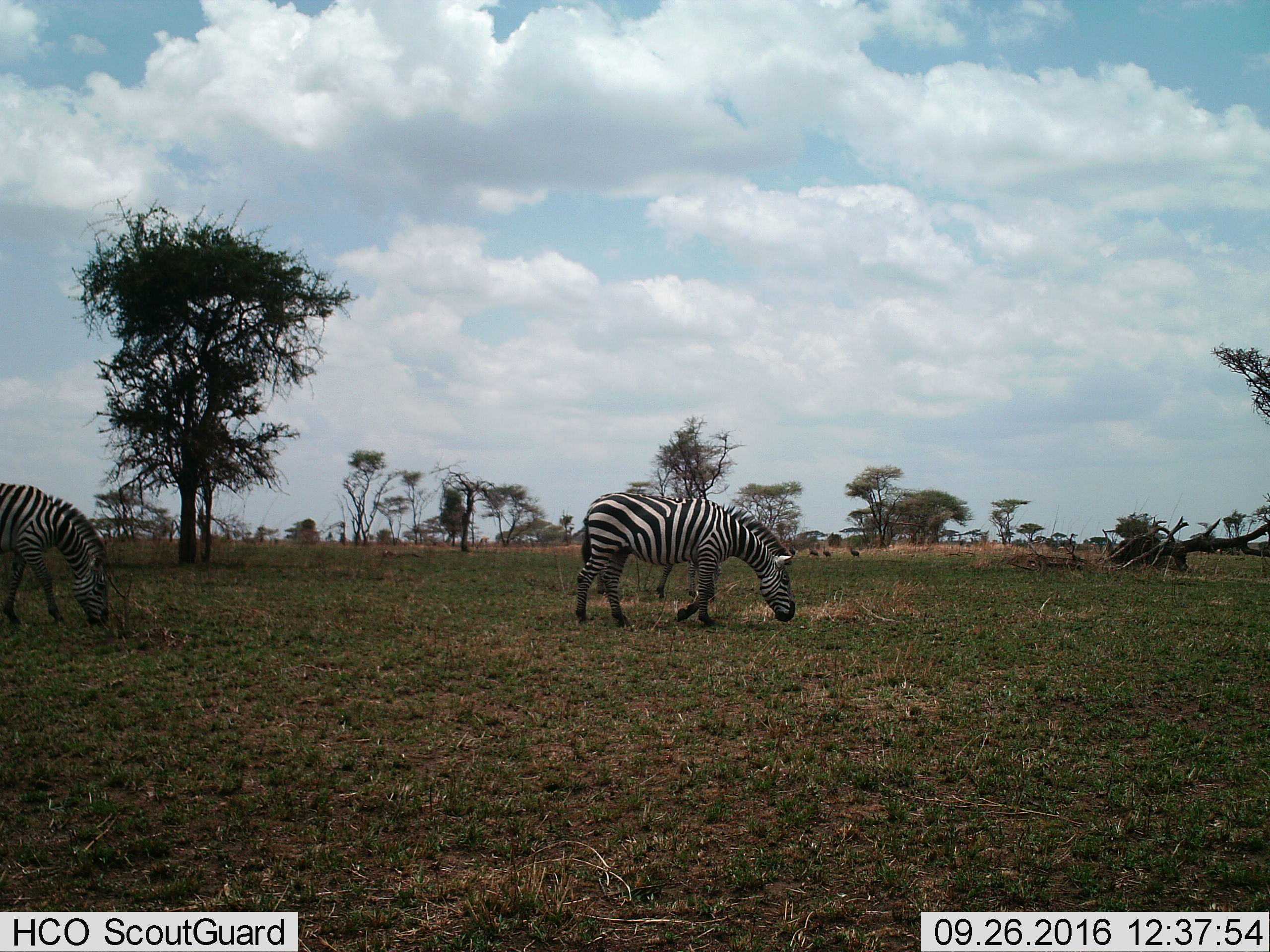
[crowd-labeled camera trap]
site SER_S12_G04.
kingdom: Animalia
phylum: Chordata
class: Mammalia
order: Perissodactyla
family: Equidae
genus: Equus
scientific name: Equus quagga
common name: plains zebra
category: zebraplains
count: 2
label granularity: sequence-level